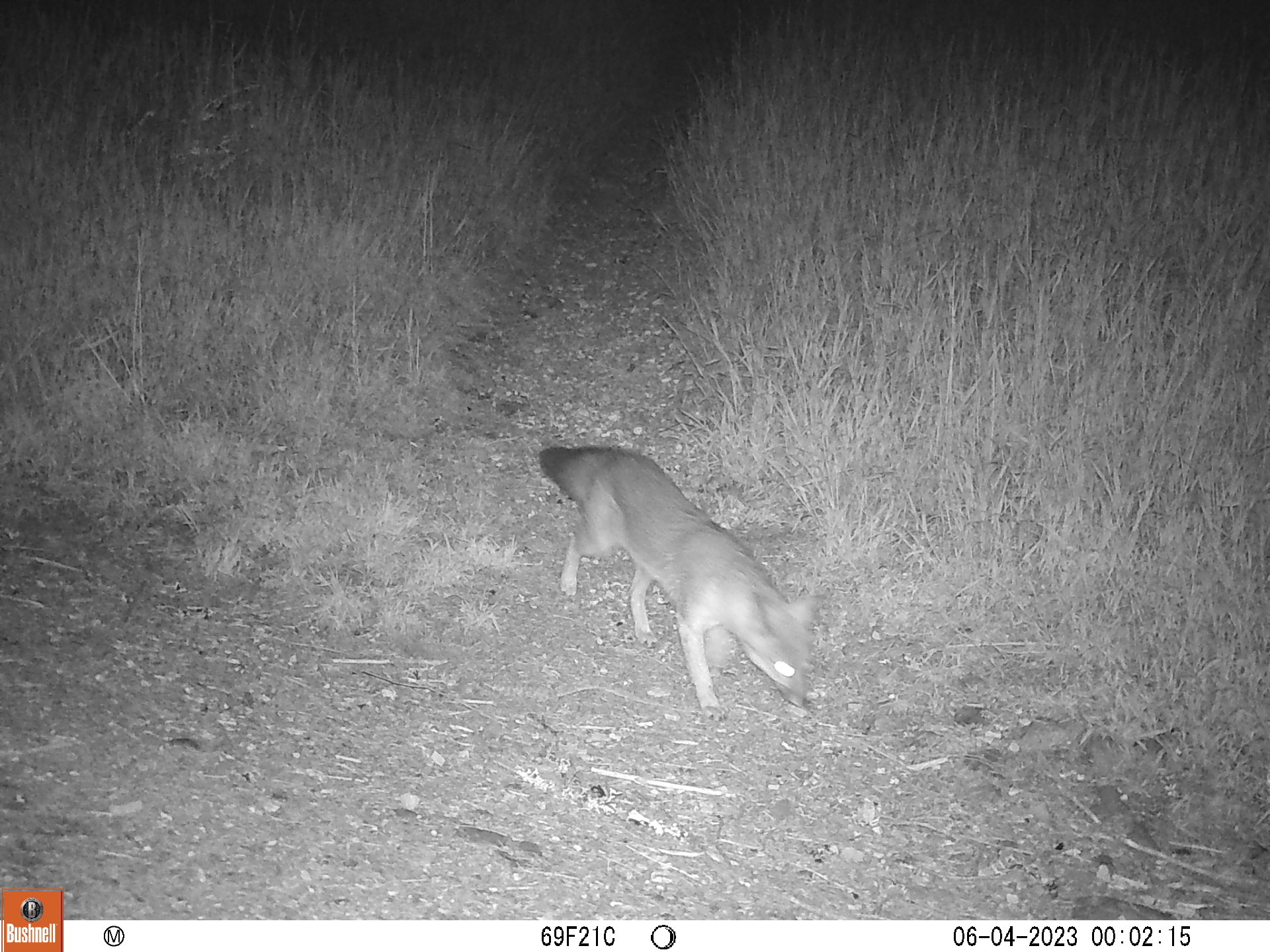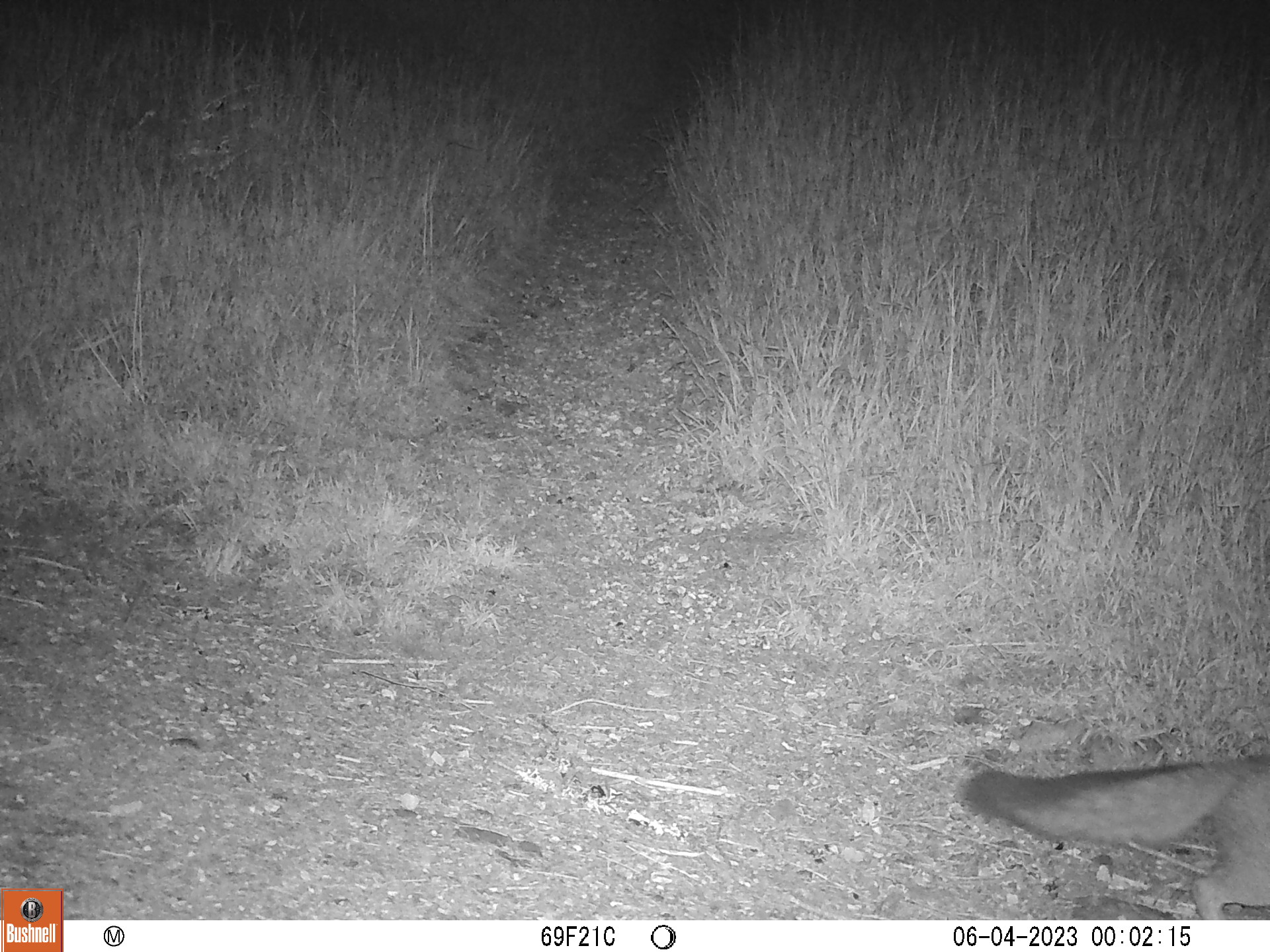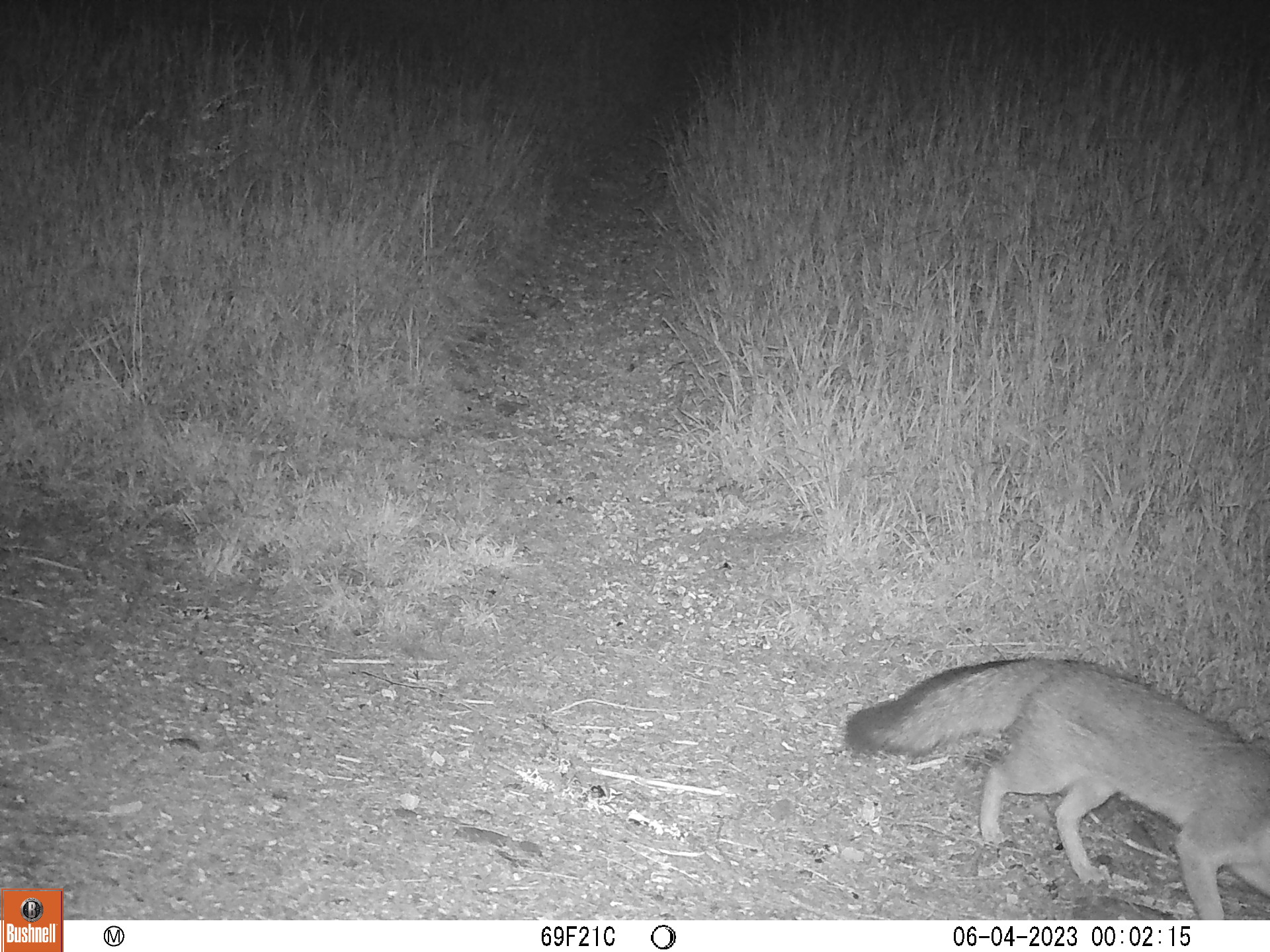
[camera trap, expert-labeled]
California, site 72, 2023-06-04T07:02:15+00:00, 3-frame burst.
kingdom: Animalia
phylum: Chordata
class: Mammalia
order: Carnivora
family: Canidae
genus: Urocyon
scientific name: Urocyon cinereoargenteus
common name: gray fox